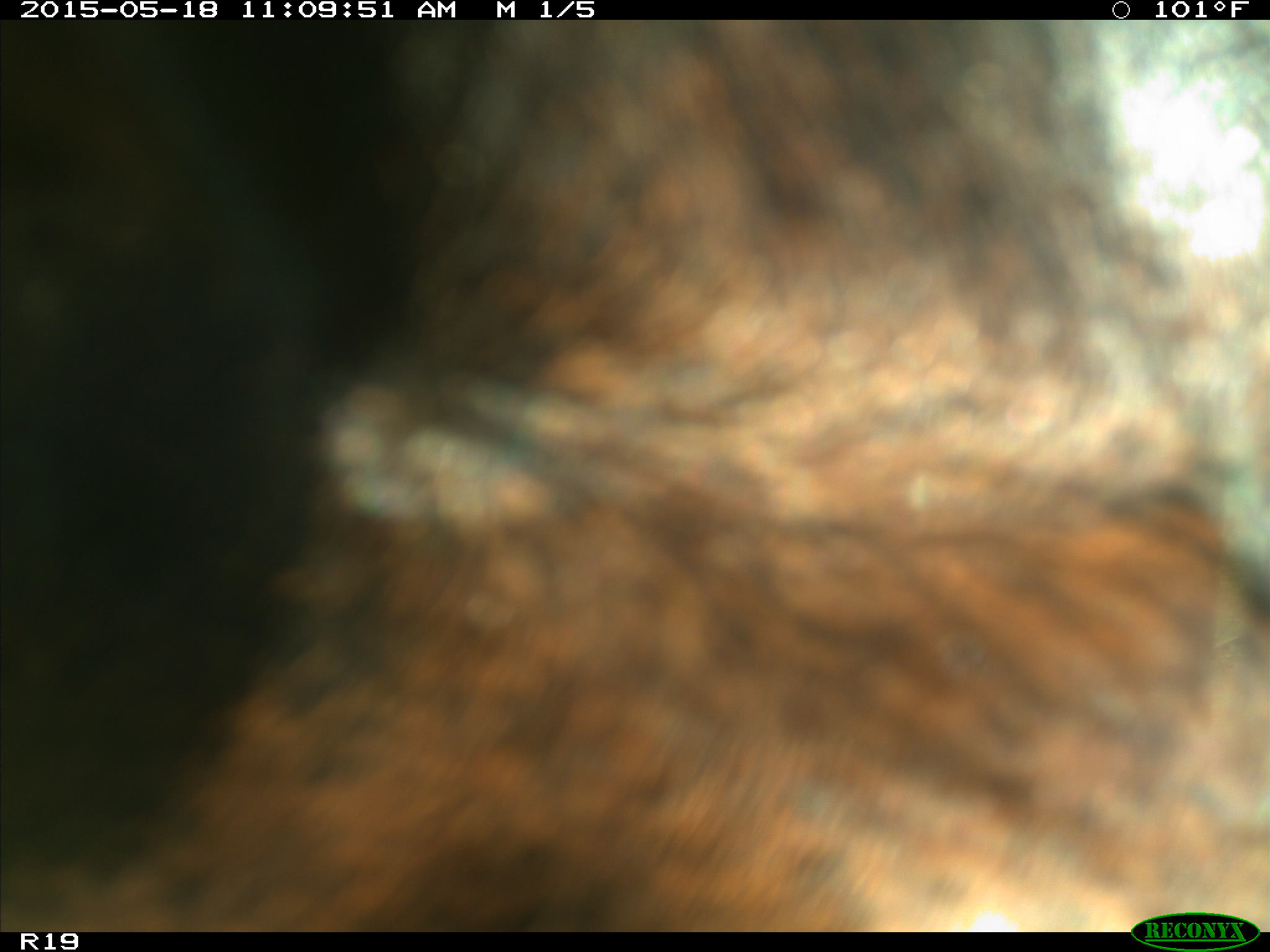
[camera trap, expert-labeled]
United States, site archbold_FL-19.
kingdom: Animalia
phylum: Chordata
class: Mammalia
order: Artiodactyla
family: Bovidae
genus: Bos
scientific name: Bos taurus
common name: domestic cow